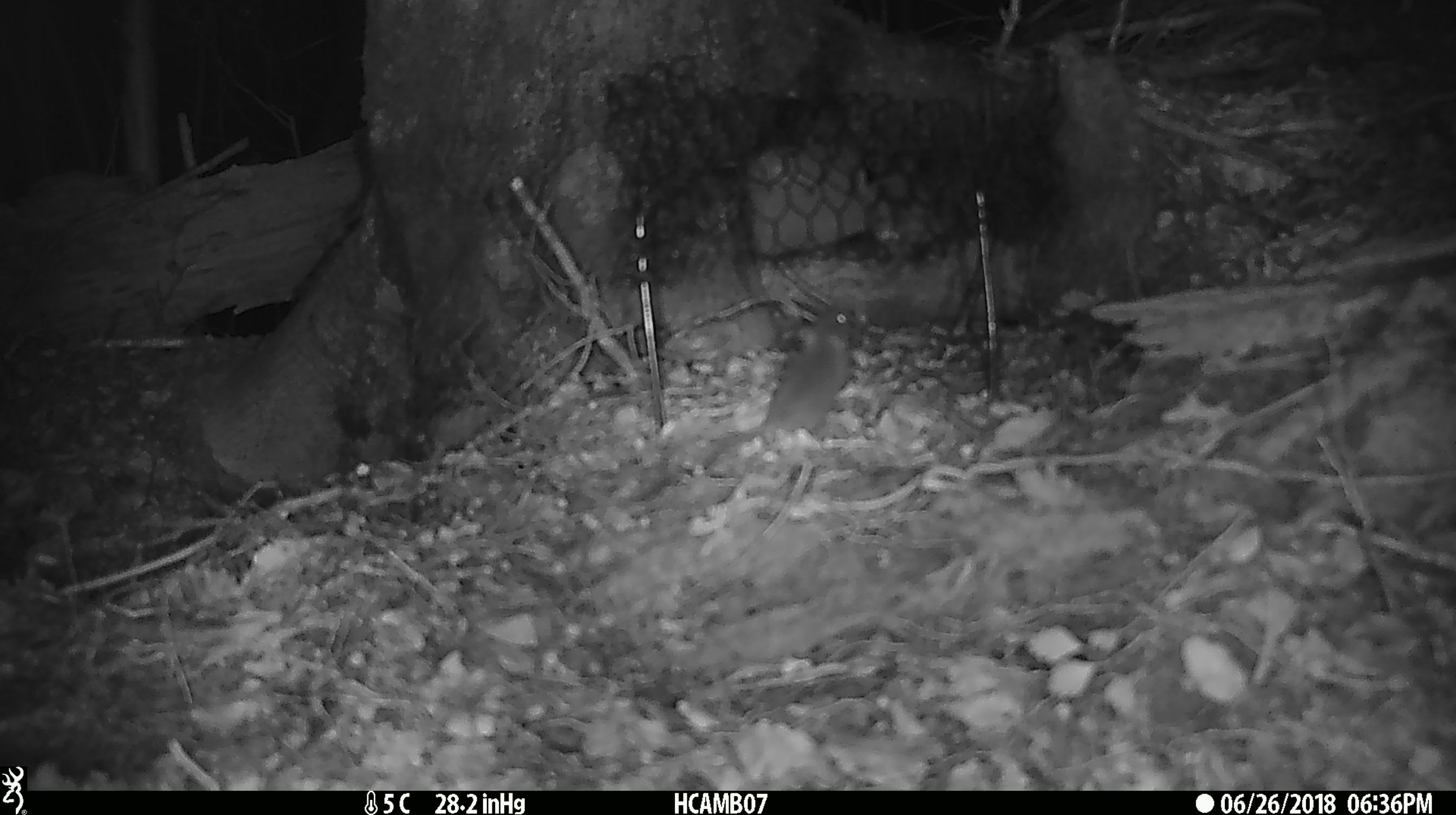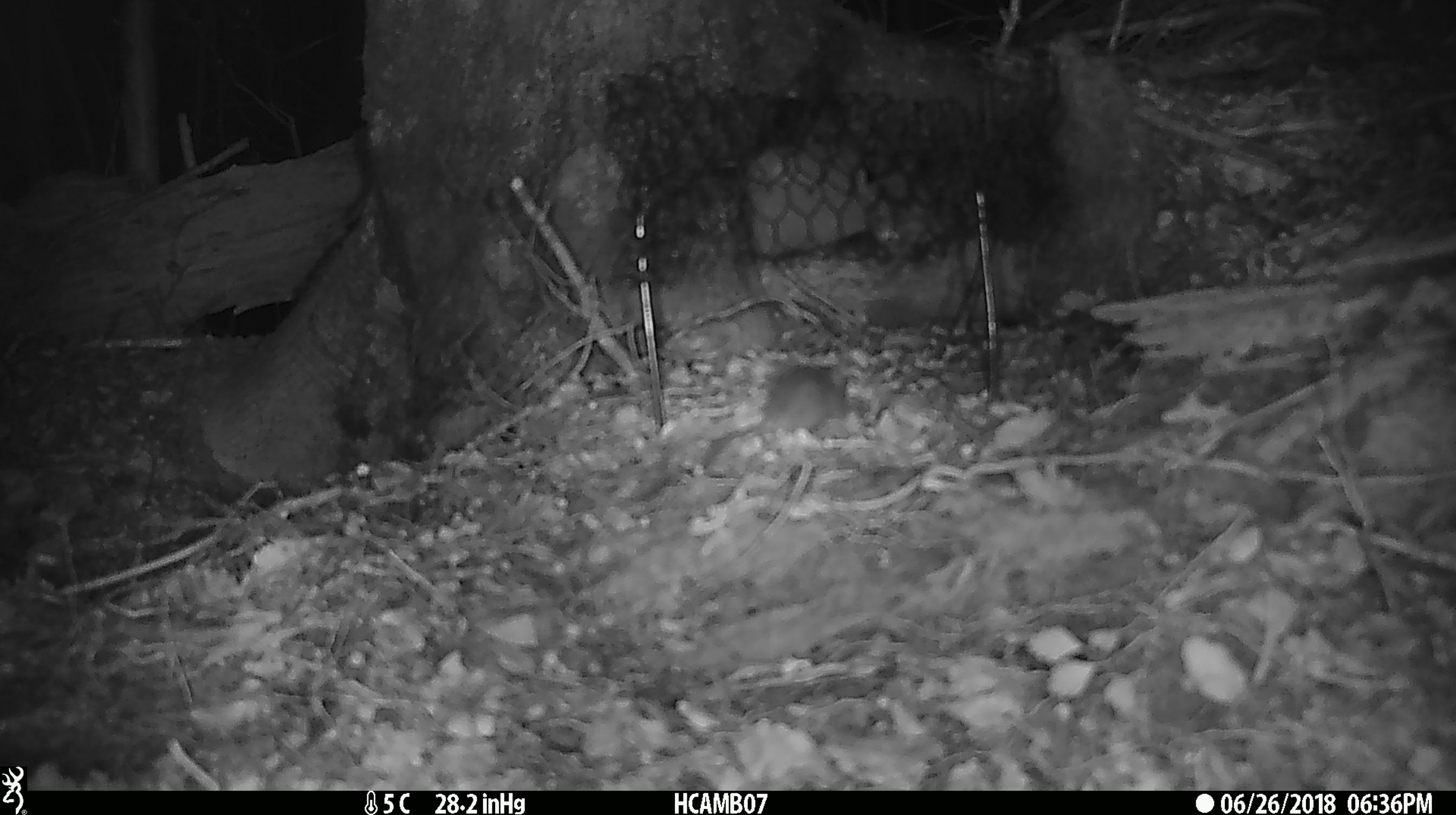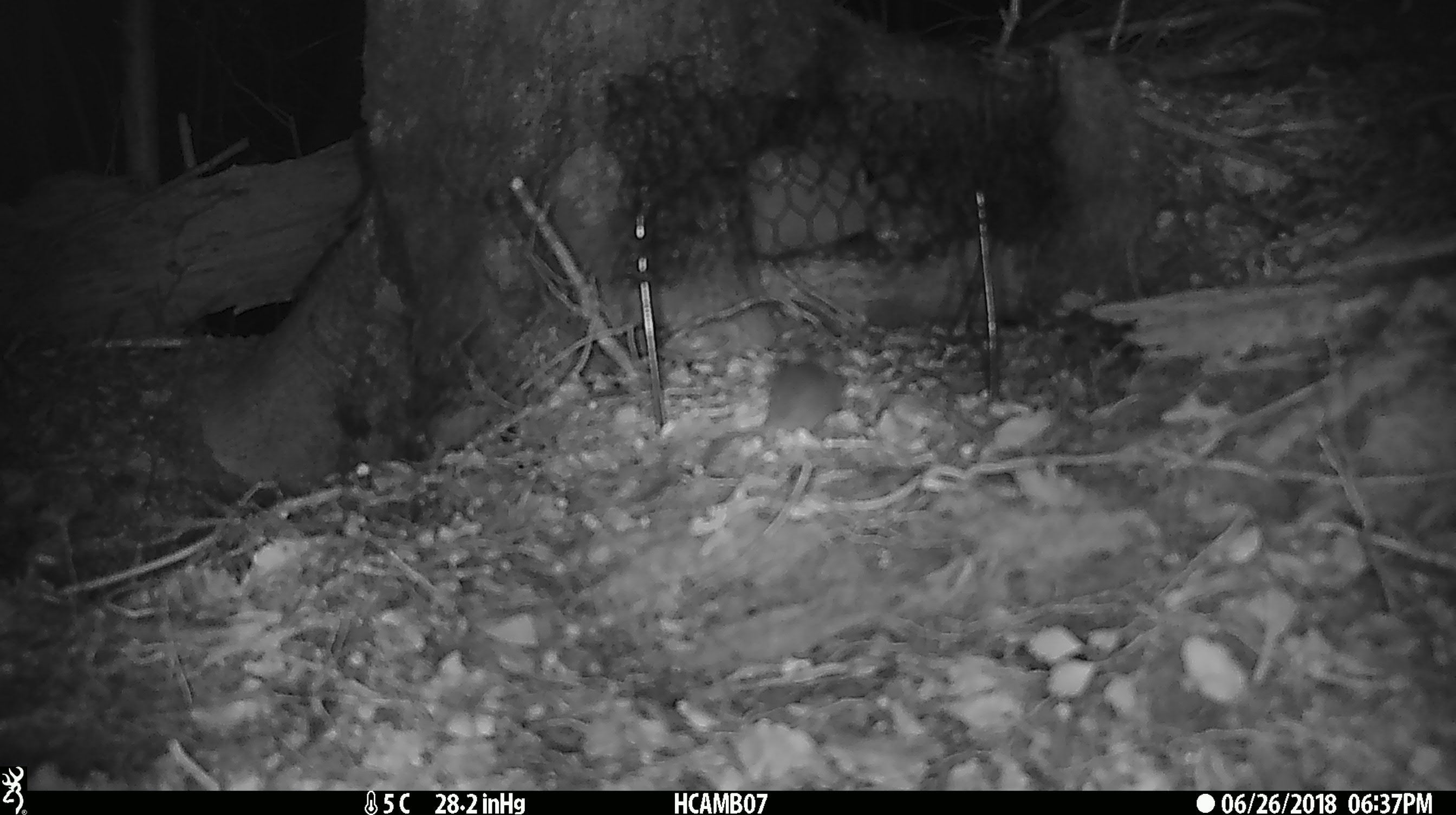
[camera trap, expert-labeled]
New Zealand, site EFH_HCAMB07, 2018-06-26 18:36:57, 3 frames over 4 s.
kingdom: Animalia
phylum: Chordata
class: Mammalia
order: Rodentia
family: Muridae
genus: Mus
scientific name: Mus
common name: mouse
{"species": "mouse (Mus)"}